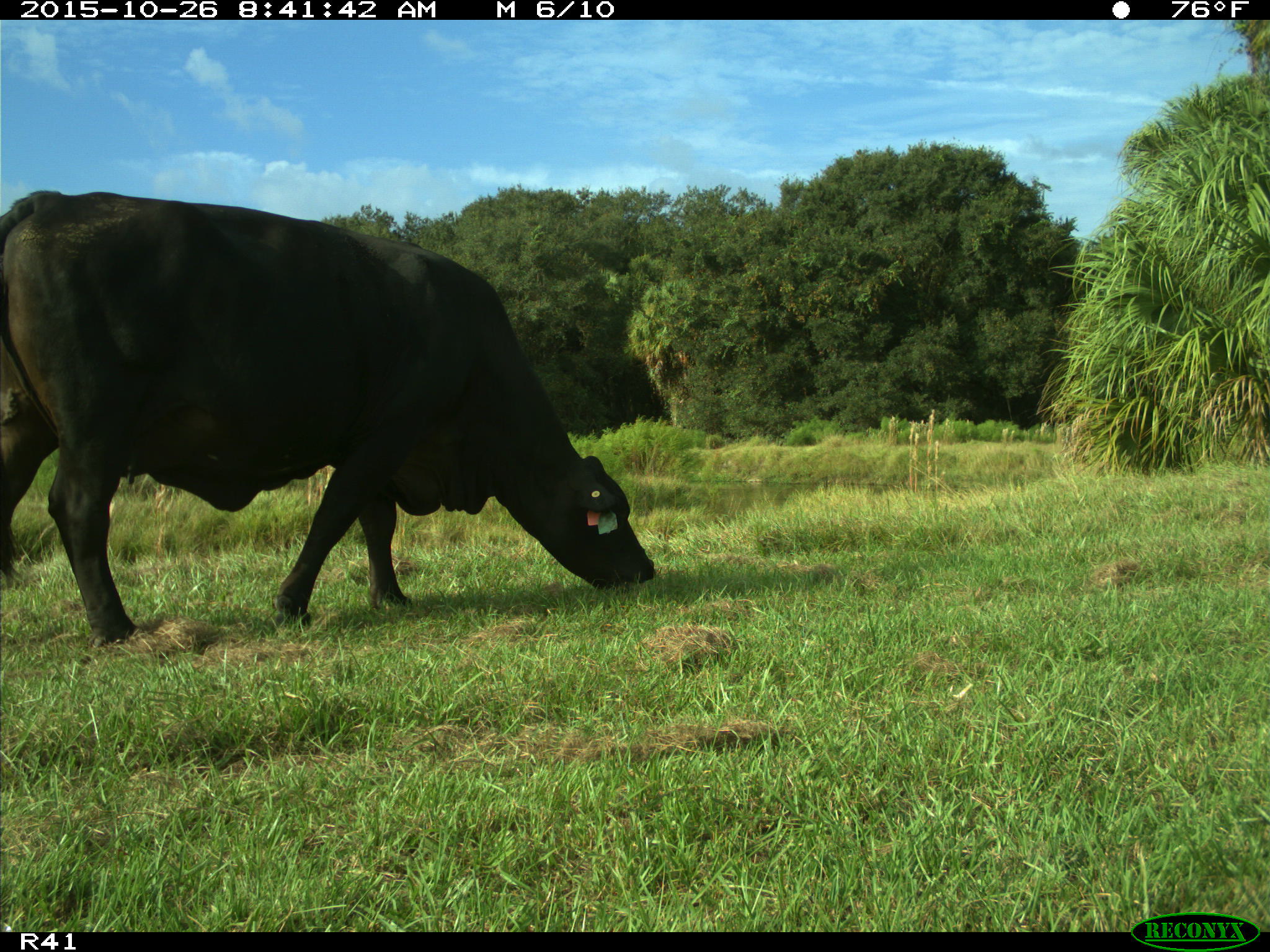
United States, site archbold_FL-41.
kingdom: Animalia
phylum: Chordata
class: Mammalia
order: Artiodactyla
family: Bovidae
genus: Bos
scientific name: Bos taurus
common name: domestic cow